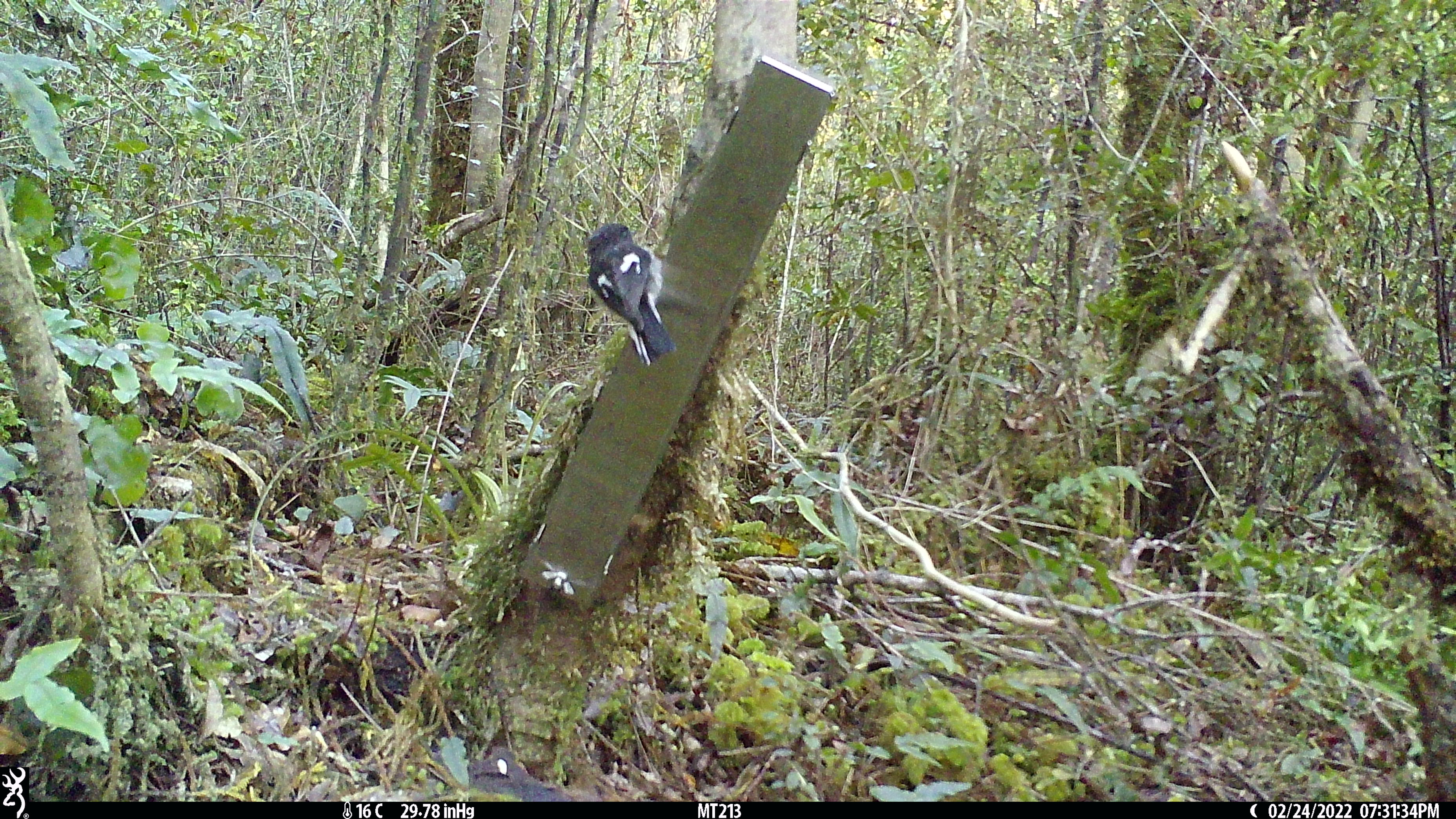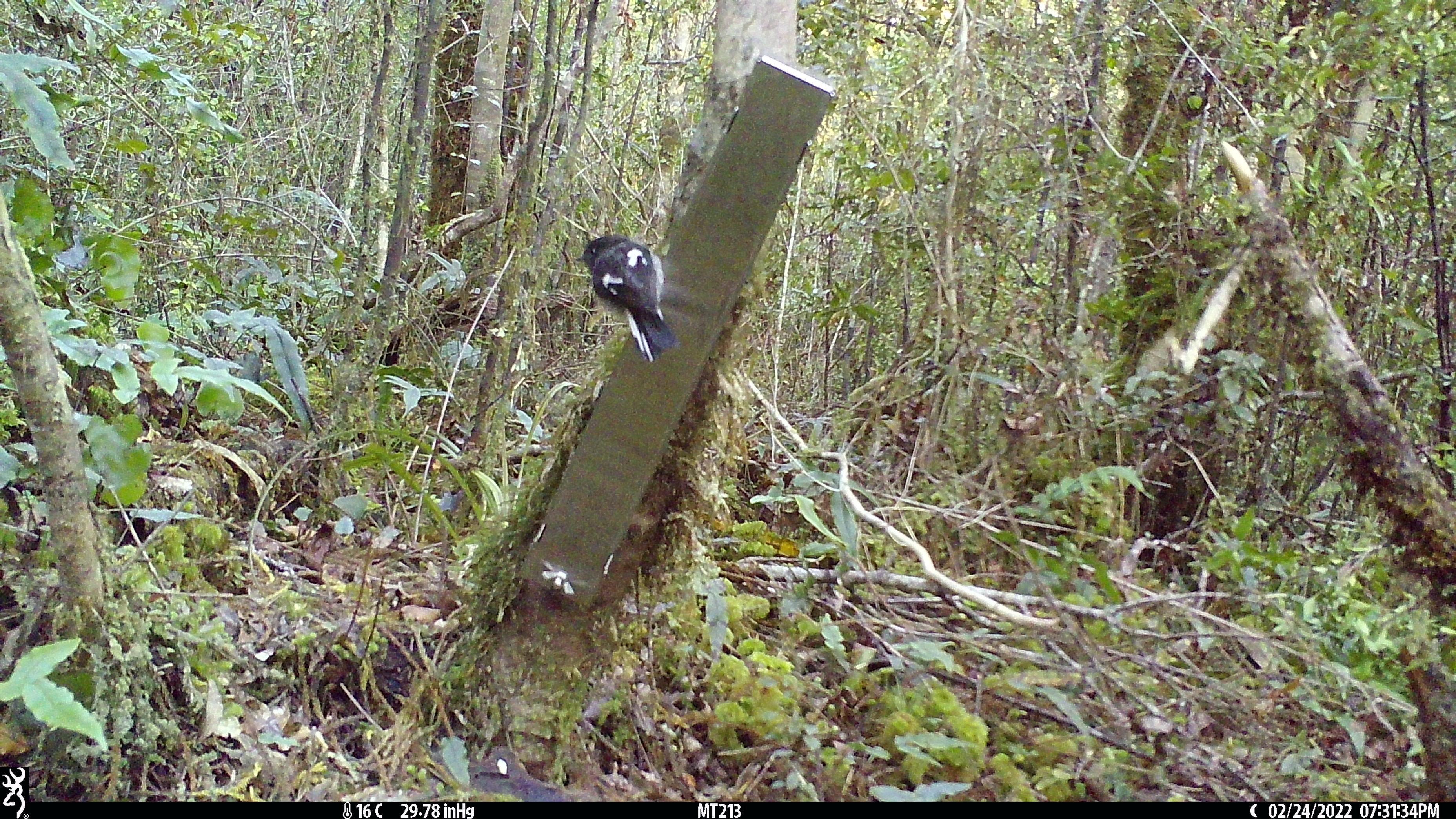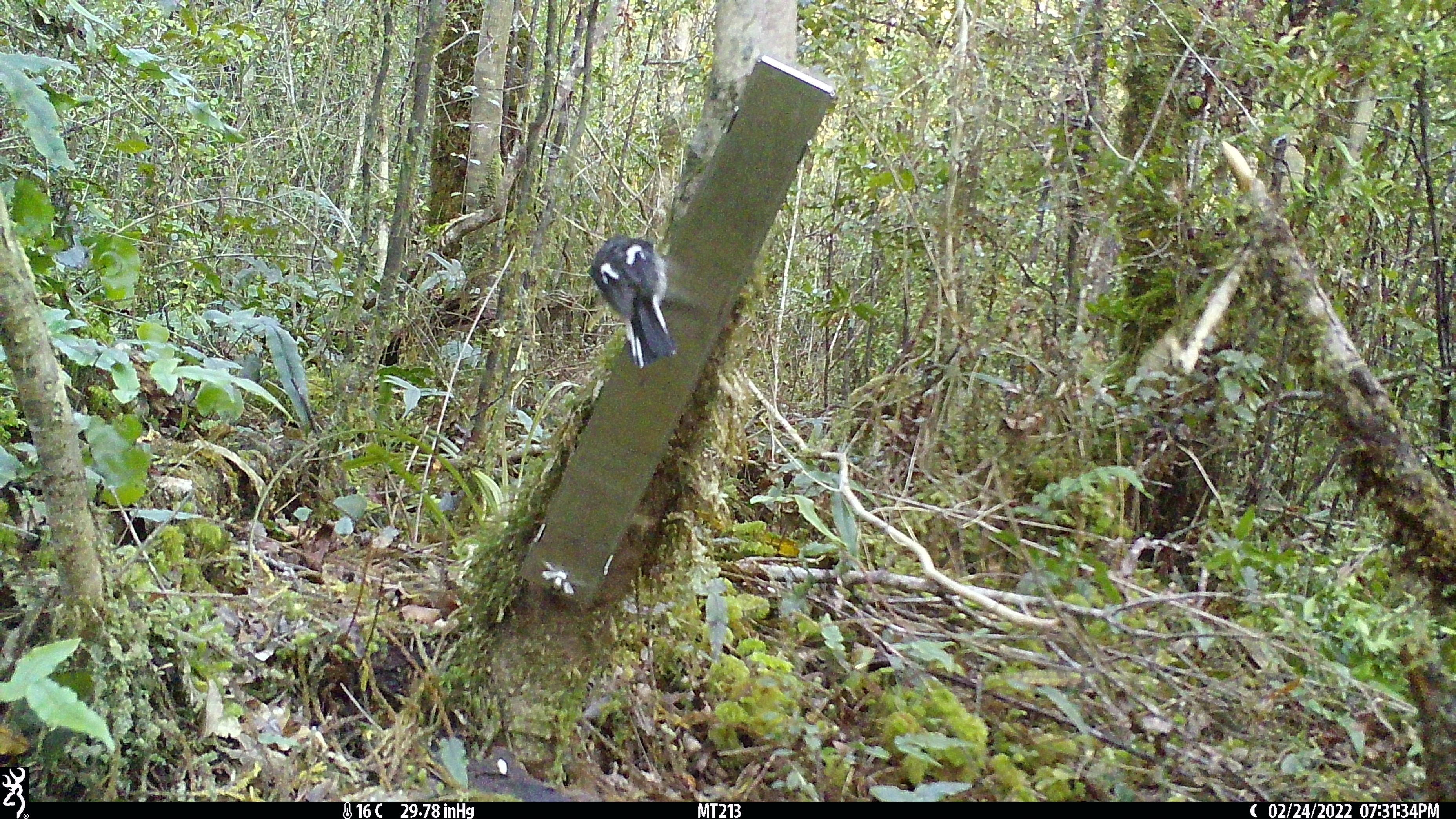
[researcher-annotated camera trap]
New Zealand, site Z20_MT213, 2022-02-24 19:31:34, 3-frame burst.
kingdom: Animalia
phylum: Chordata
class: Aves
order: Passeriformes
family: Petroicidae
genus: Petroica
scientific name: Petroica macrocephala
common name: tomtit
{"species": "tomtit (Petroica macrocephala)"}